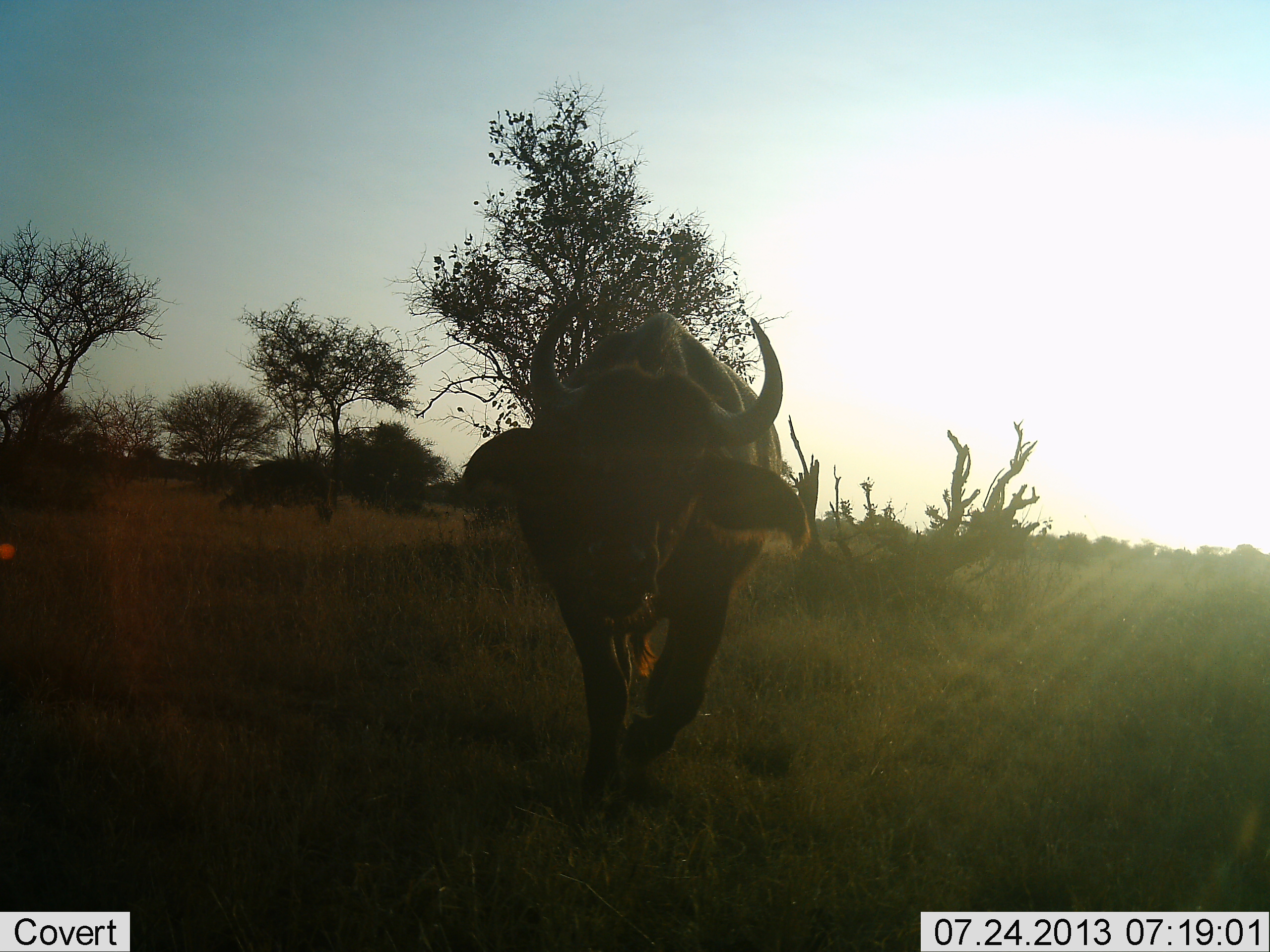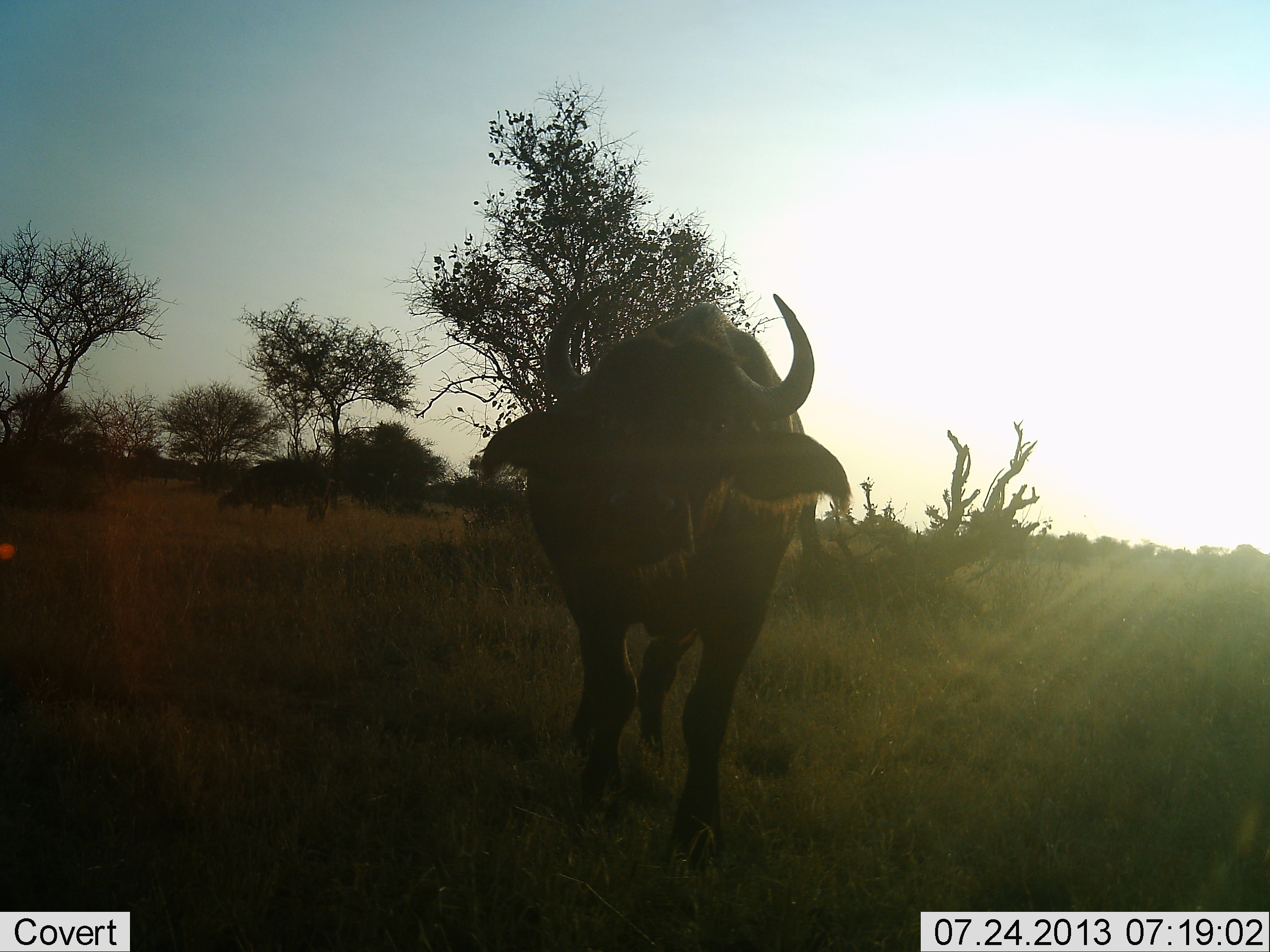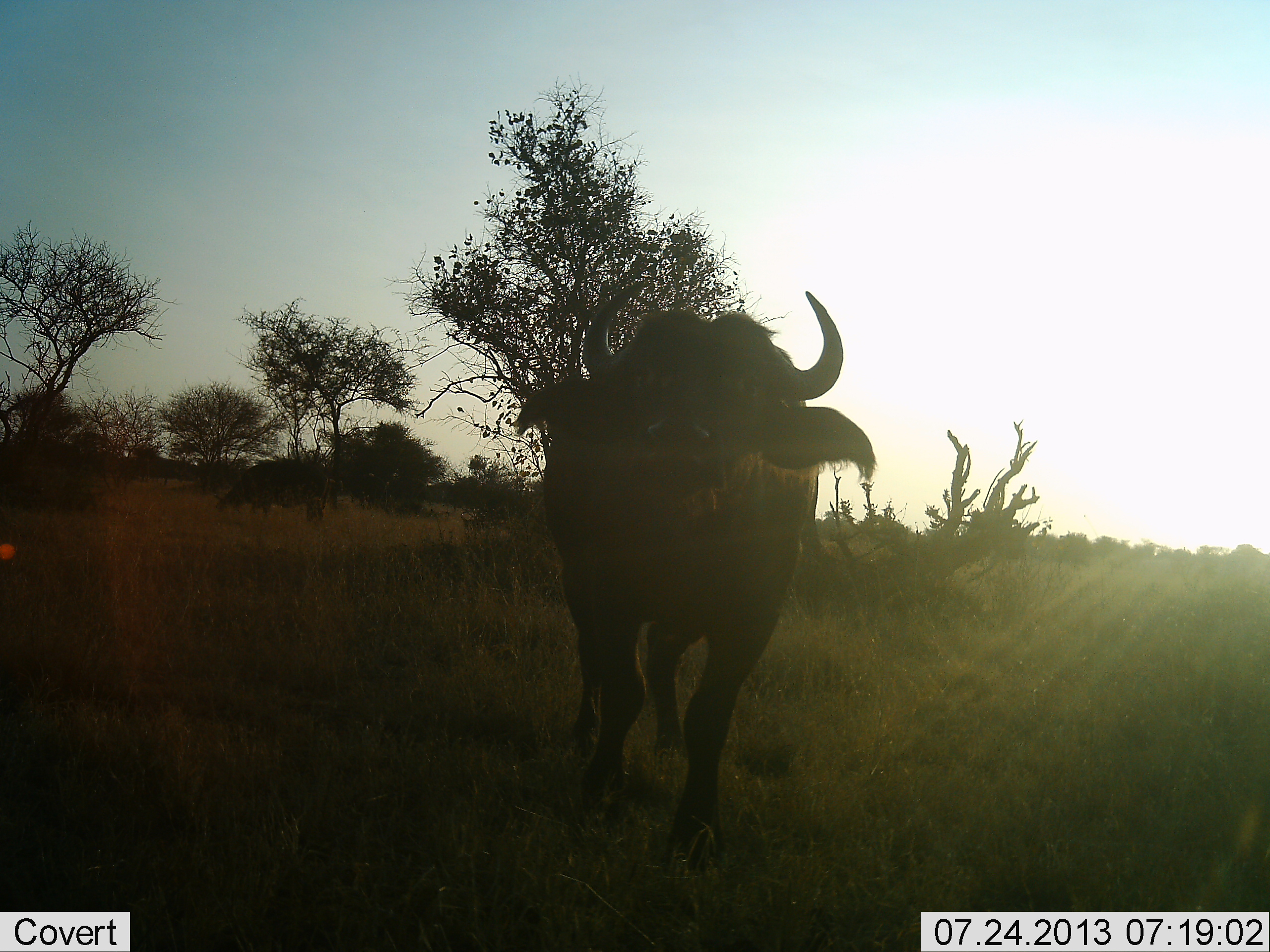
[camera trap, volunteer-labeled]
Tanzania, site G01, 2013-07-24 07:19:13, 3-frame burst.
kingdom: Animalia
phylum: Chordata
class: Mammalia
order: Artiodactyla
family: Bovidae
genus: Syncerus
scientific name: Syncerus caffer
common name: cape buffalo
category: buffalo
Buffalo (cape buffalo) (Syncerus caffer), count 2. Behavior (volunteer vote fractions): standing 26%, resting 0%, moving 79%, interacting 5%. Young present (vote fraction): 0%. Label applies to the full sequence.